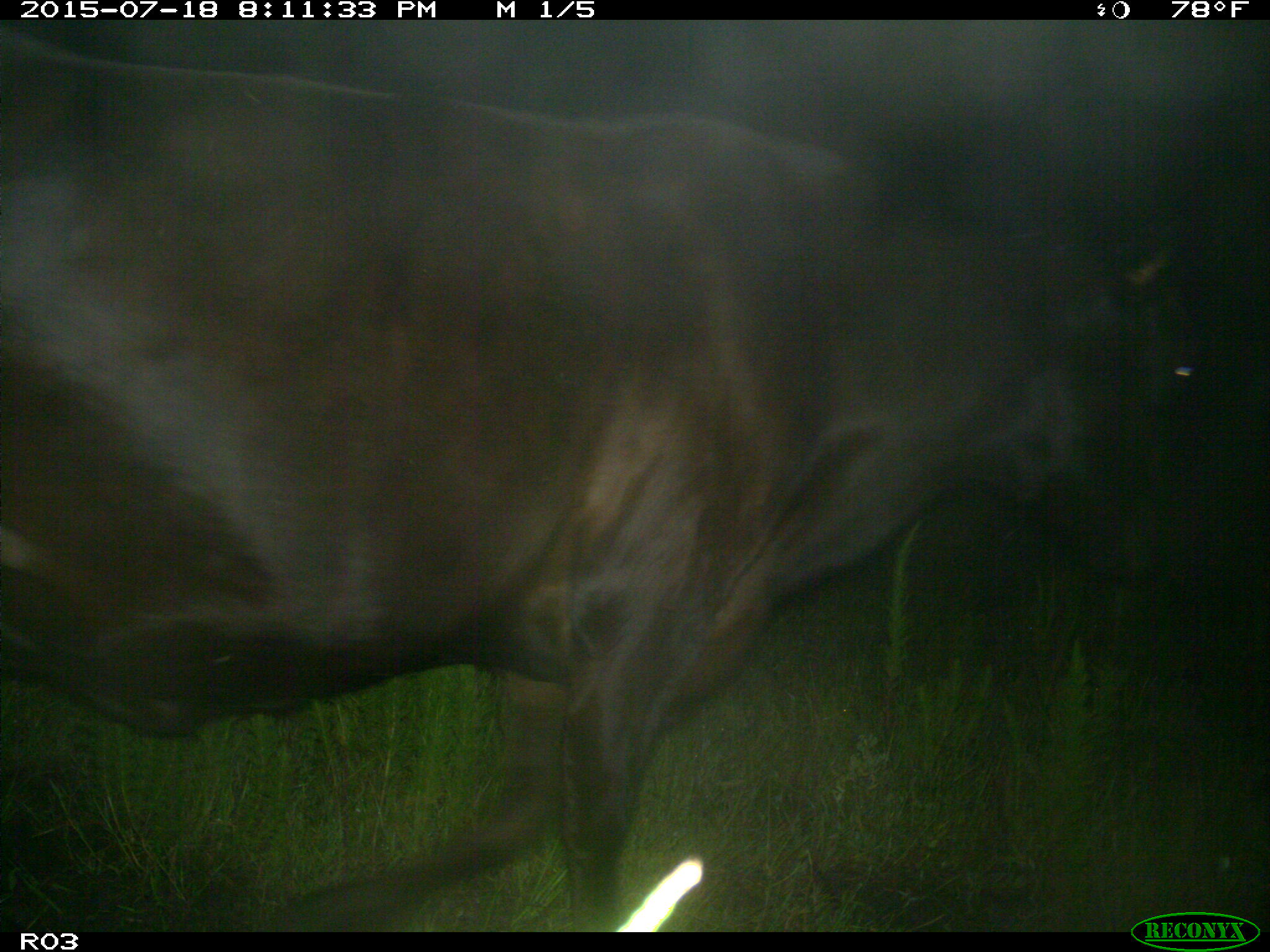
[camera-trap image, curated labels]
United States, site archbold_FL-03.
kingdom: Animalia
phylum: Chordata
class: Mammalia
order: Artiodactyla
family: Bovidae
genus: Bos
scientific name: Bos taurus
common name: domestic cow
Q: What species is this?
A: Bos taurus (domestic cow).